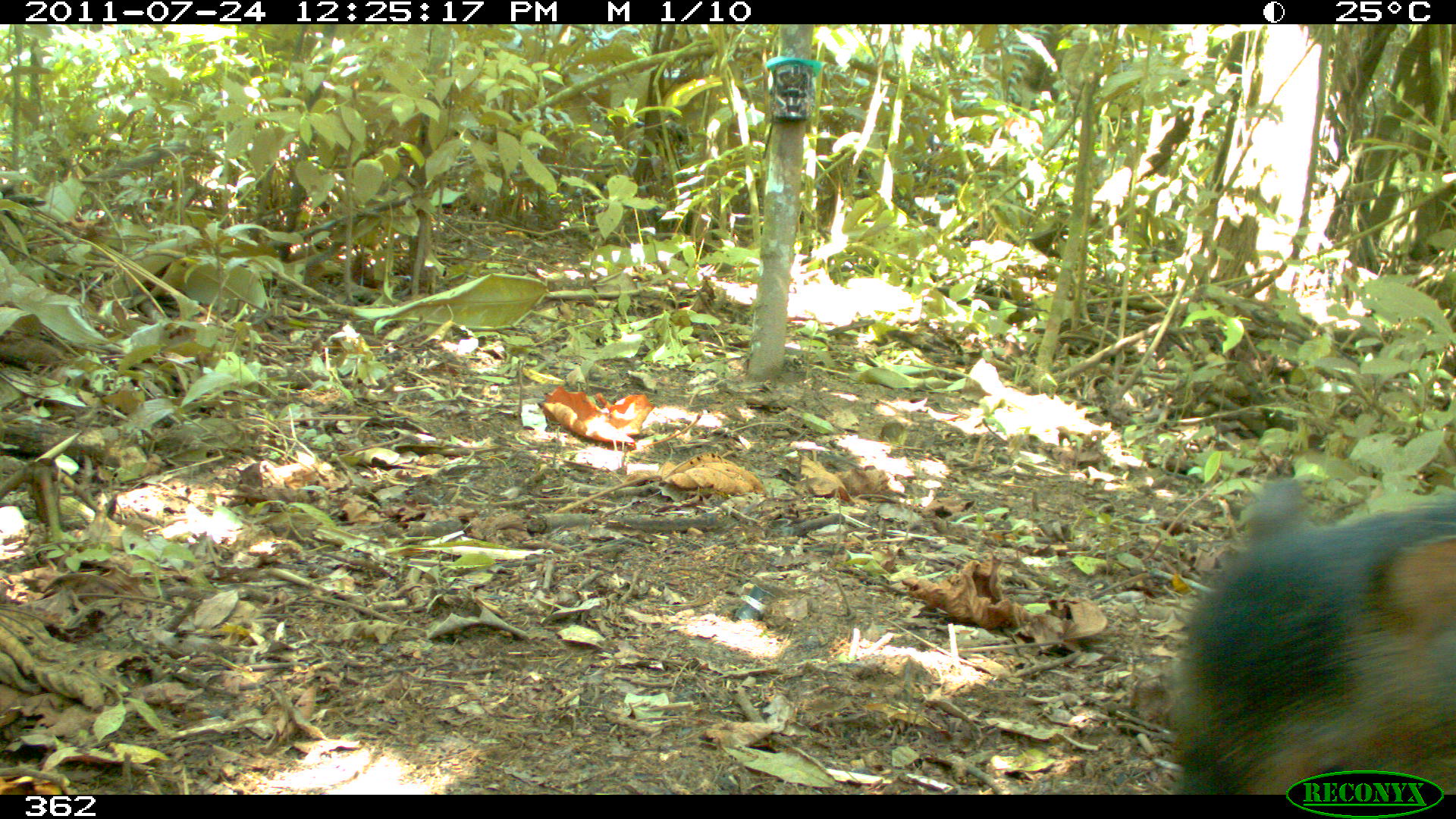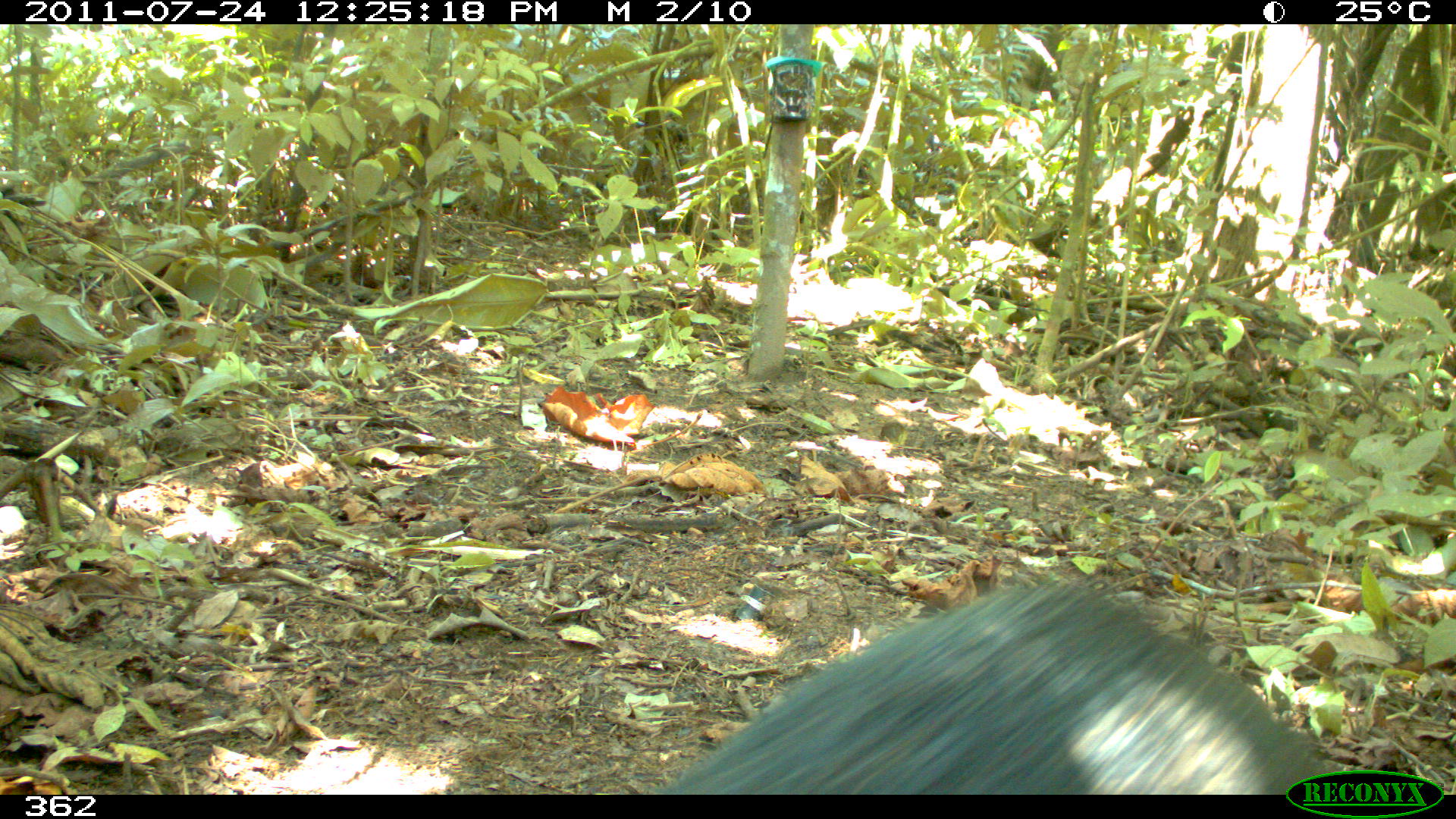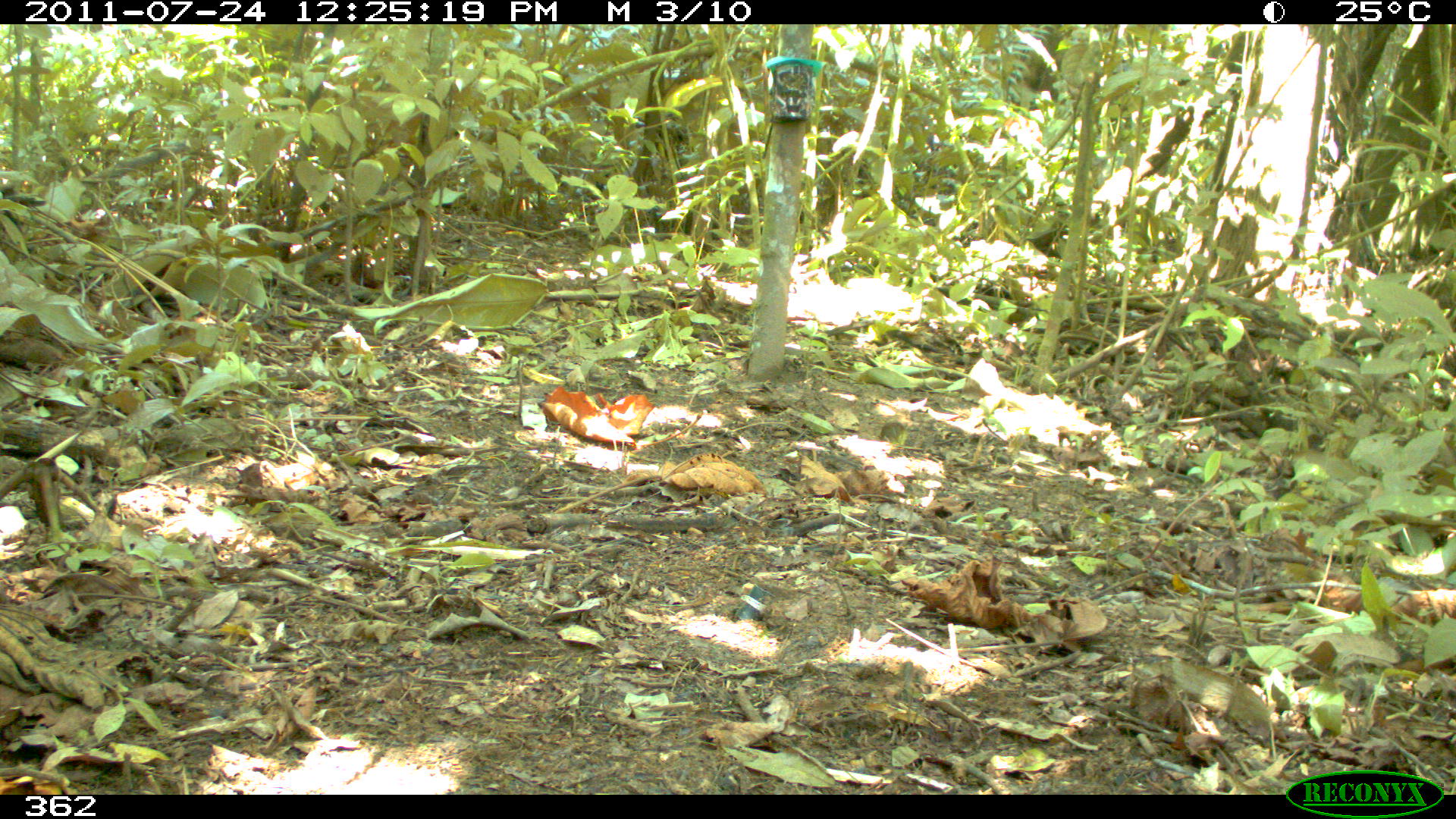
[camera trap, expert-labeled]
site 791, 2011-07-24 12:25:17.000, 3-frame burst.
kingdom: Animalia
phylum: Chordata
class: Mammalia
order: Artiodactyla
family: Tayassuidae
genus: Tayassu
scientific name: Tayassu pecari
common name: white-lipped peccary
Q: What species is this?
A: Tayassu pecari (white-lipped peccary).